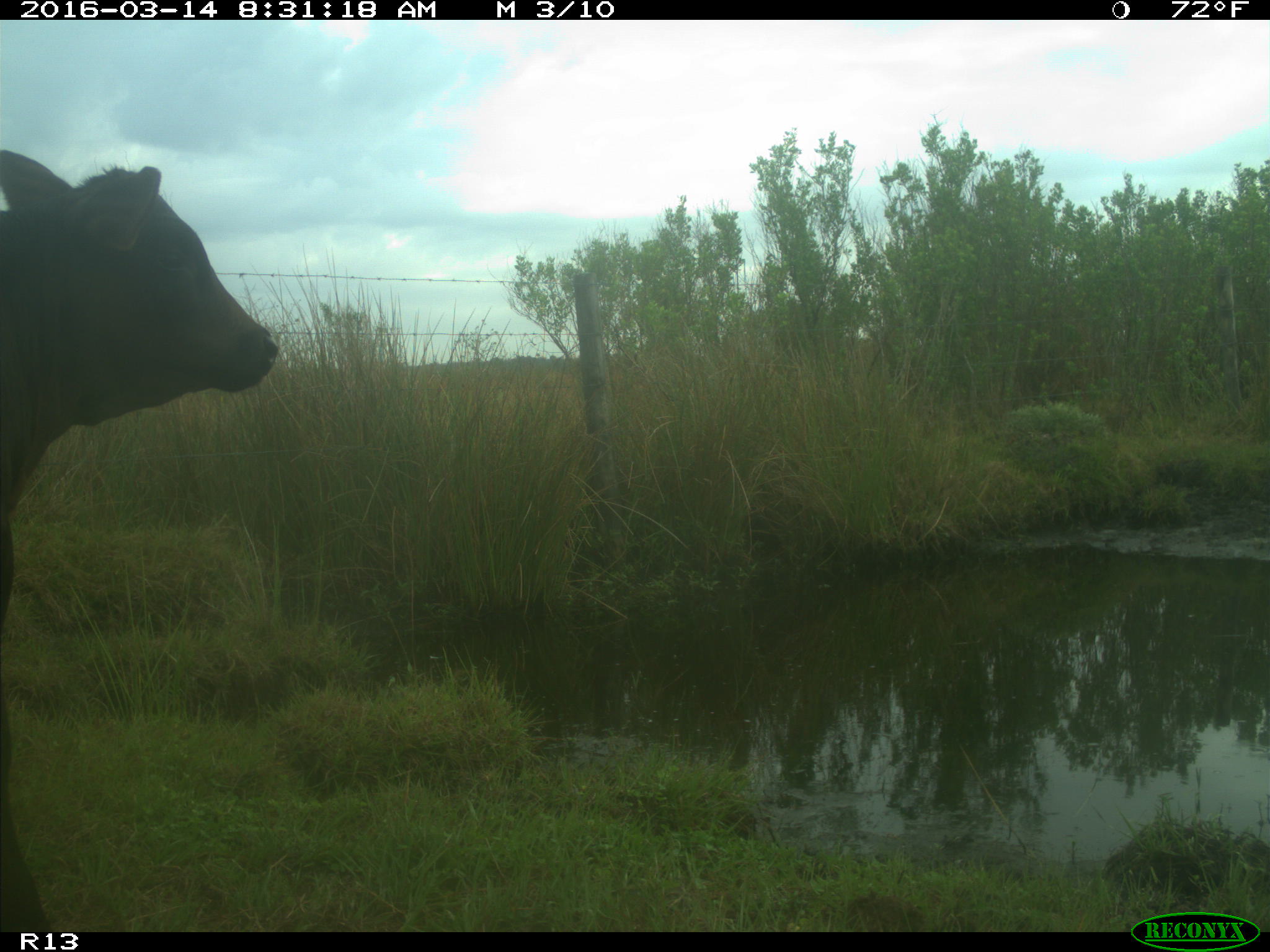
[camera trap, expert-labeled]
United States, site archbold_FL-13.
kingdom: Animalia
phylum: Chordata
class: Mammalia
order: Artiodactyla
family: Bovidae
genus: Bos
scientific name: Bos taurus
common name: domestic cow